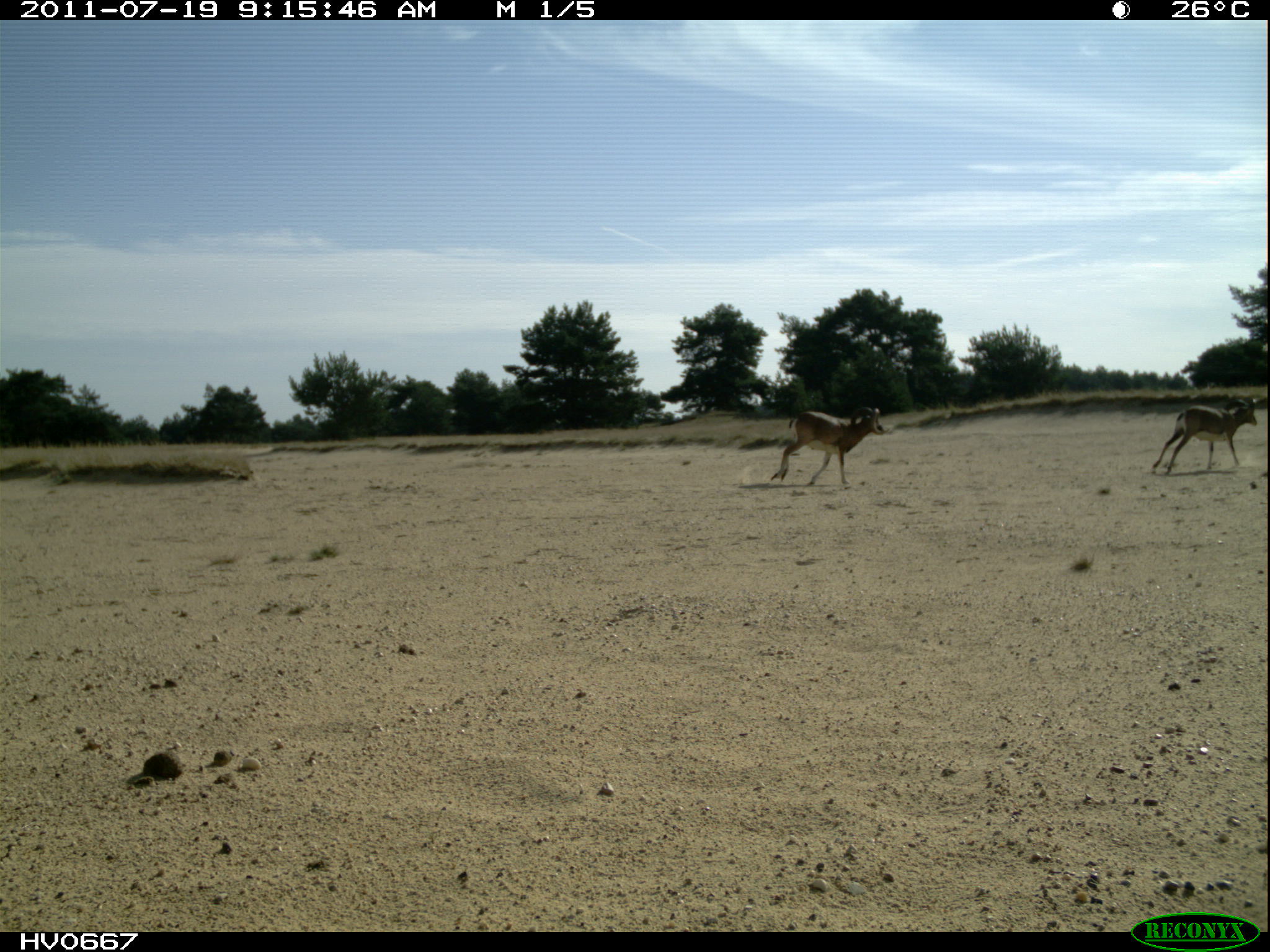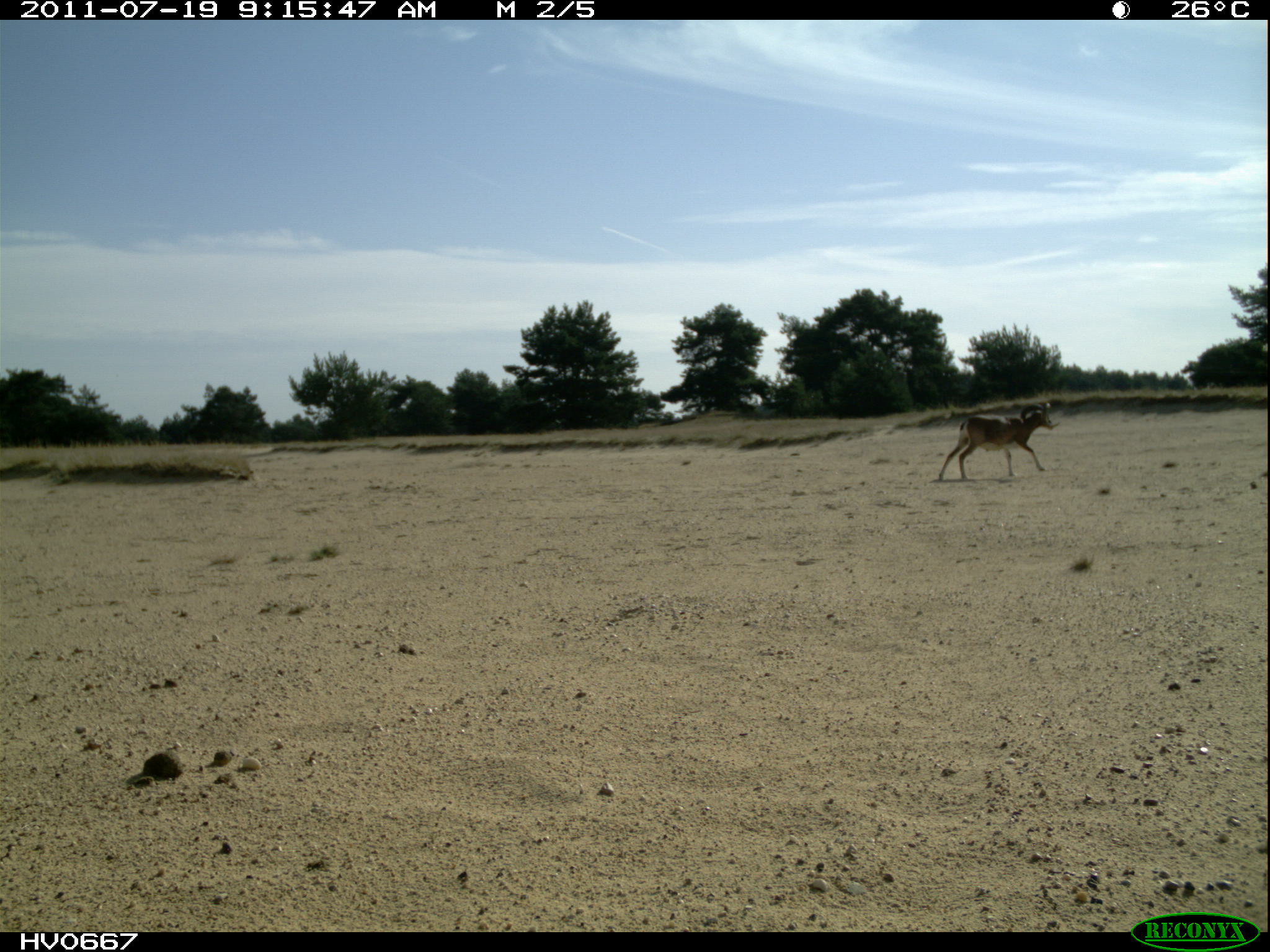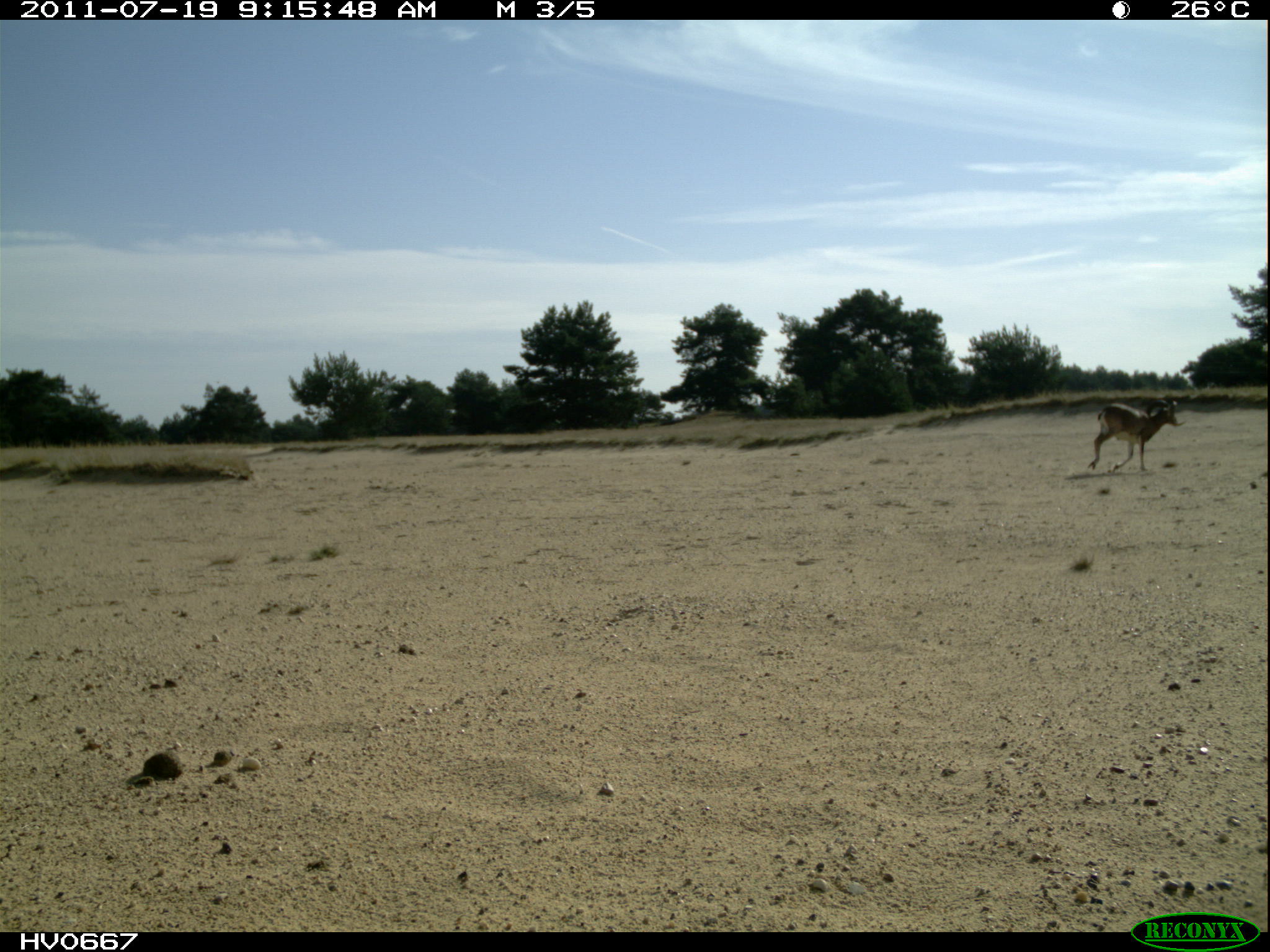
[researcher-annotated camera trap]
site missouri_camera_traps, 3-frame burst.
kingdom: Animalia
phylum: Chordata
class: Mammalia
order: Artiodactyla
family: Bovidae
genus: Ovis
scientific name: Ovis ammon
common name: mouflon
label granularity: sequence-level